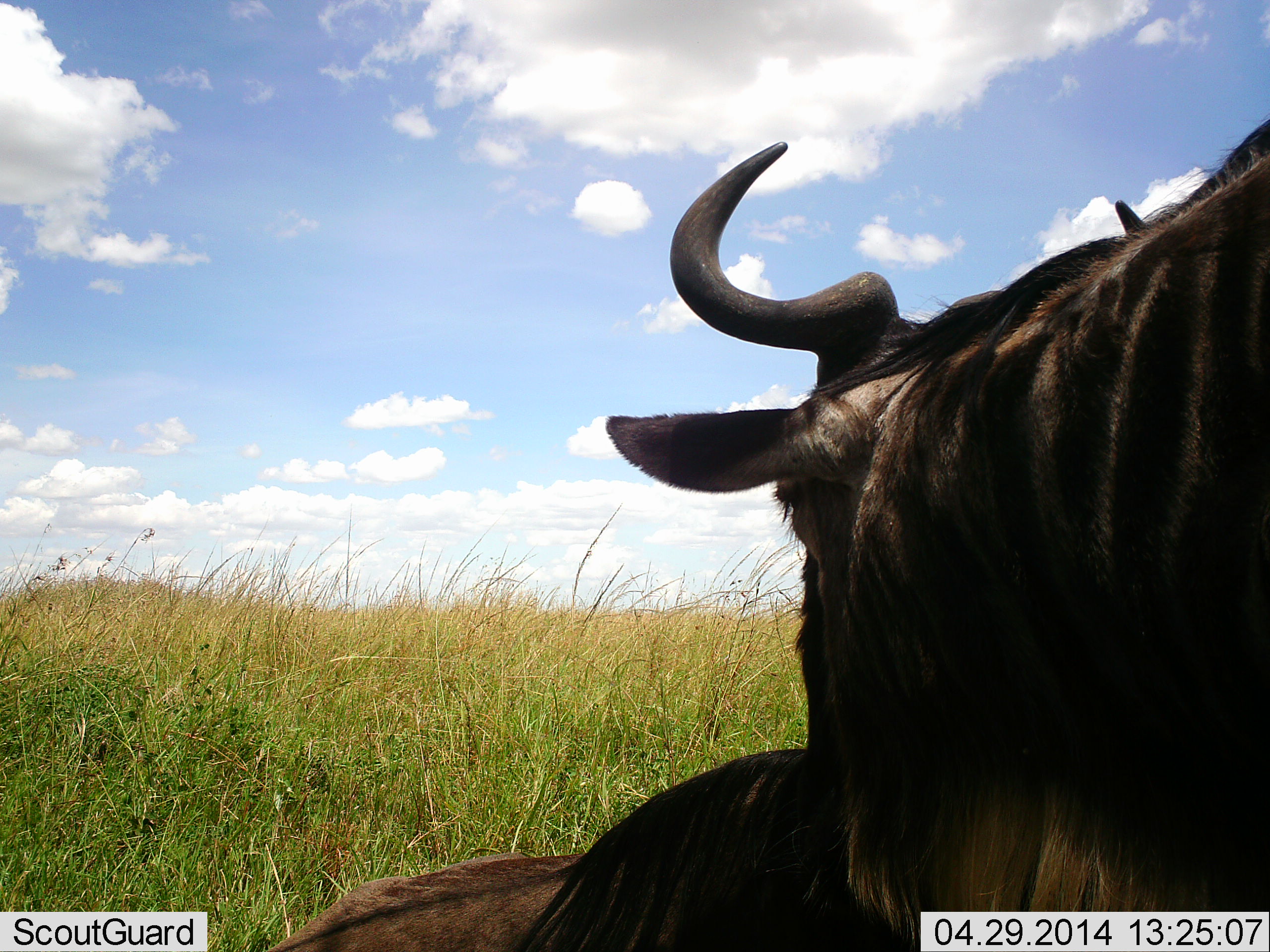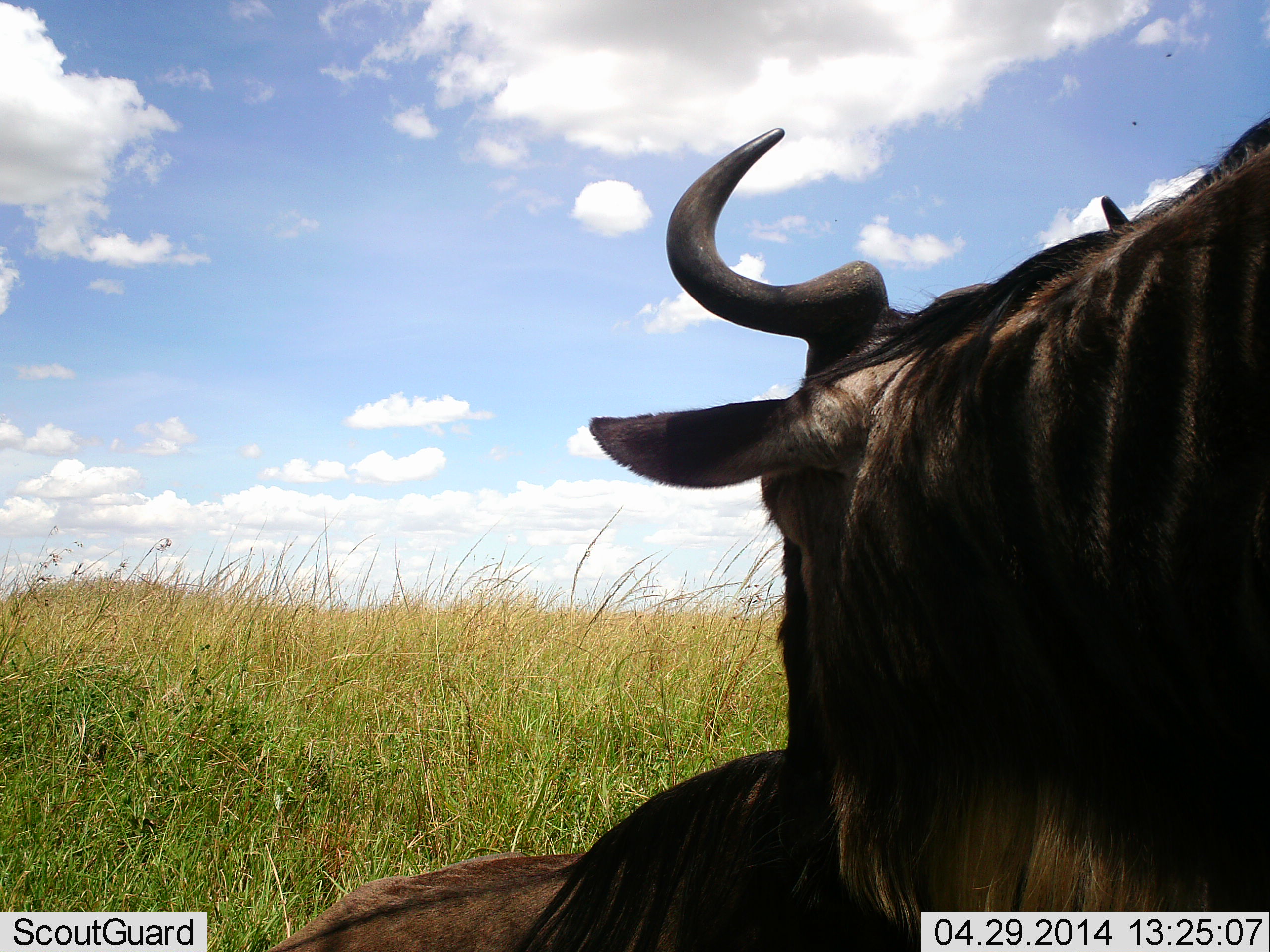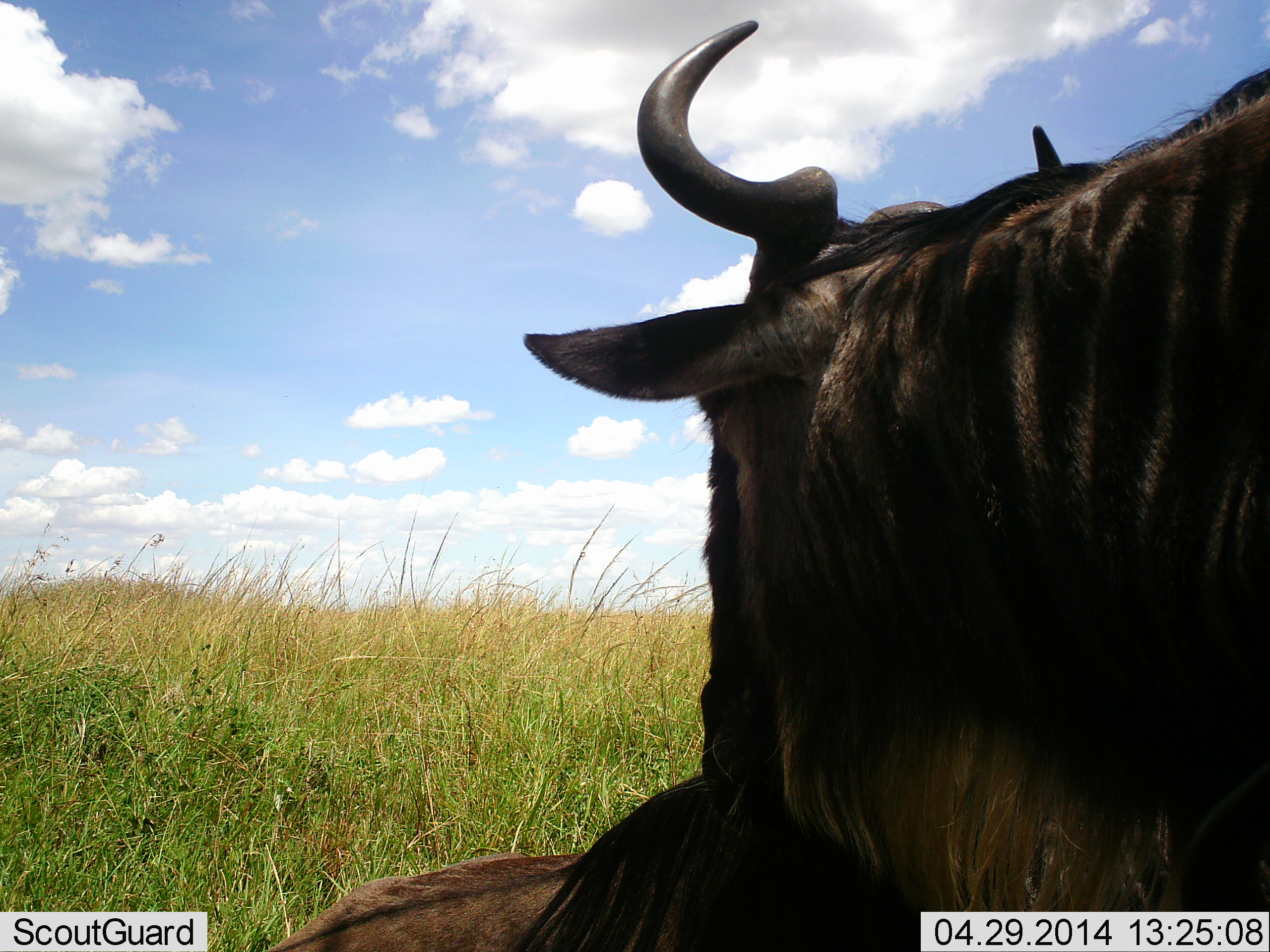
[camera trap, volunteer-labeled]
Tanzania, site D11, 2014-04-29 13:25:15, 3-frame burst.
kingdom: Animalia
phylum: Chordata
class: Mammalia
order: Artiodactyla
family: Bovidae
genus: Connochaetes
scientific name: Connochaetes taurinus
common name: blue wildebeest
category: wildebeest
Wildebeest (blue wildebeest) (Connochaetes taurinus), count 2. Behavior (volunteer vote fractions): standing 70%, resting 90%, moving 0%, interacting 20%. Young present (vote fraction): 10%. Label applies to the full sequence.